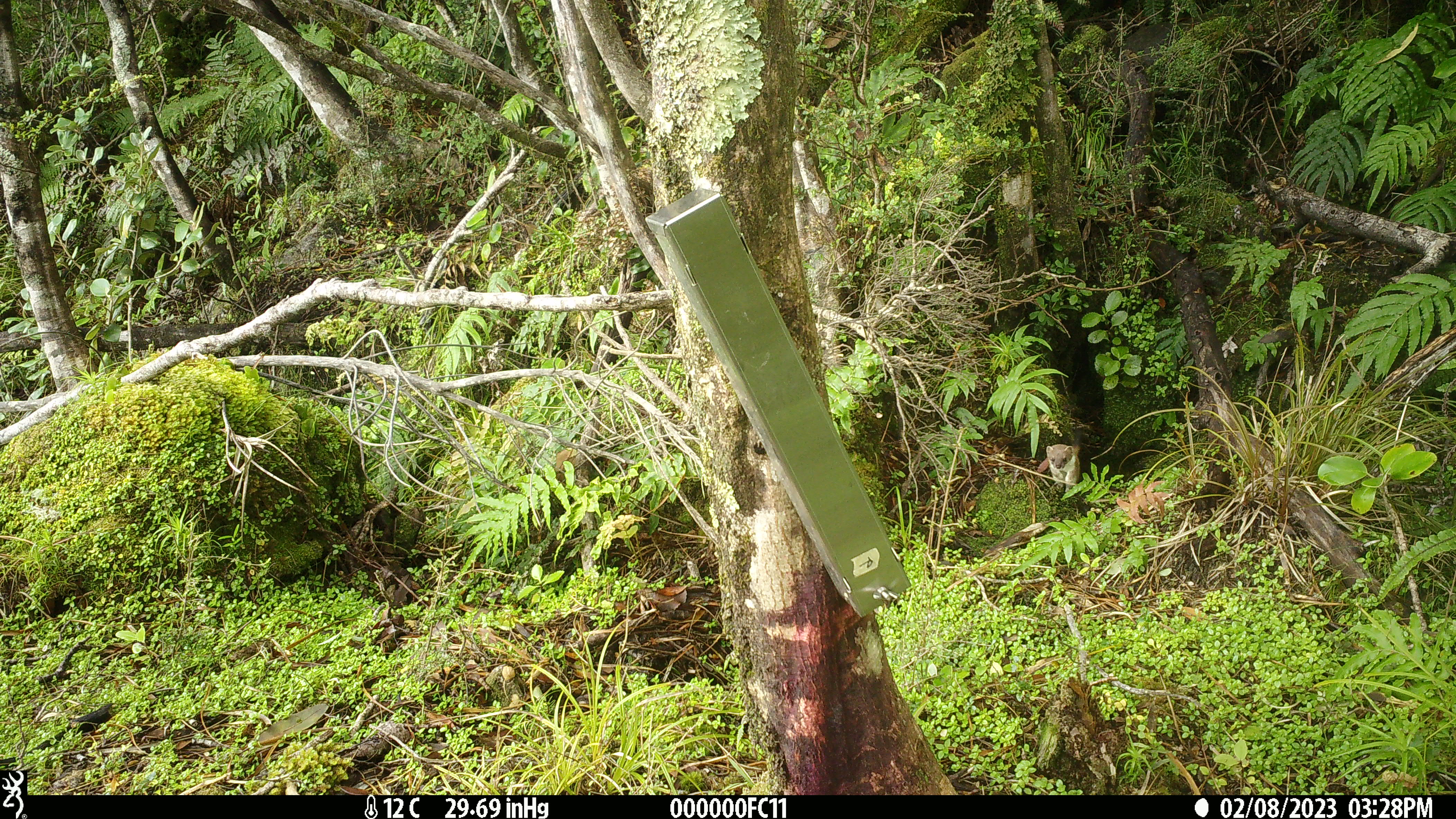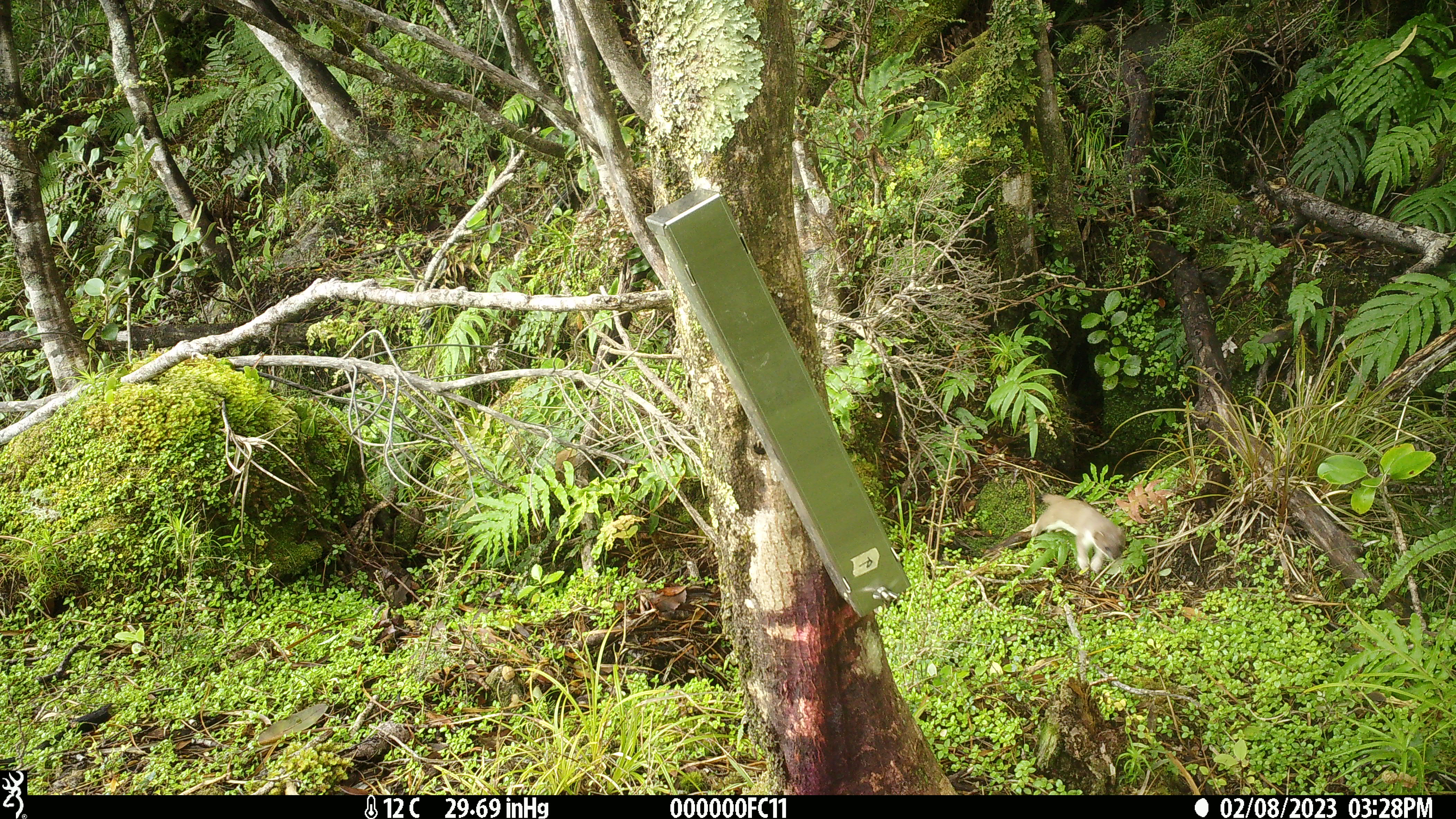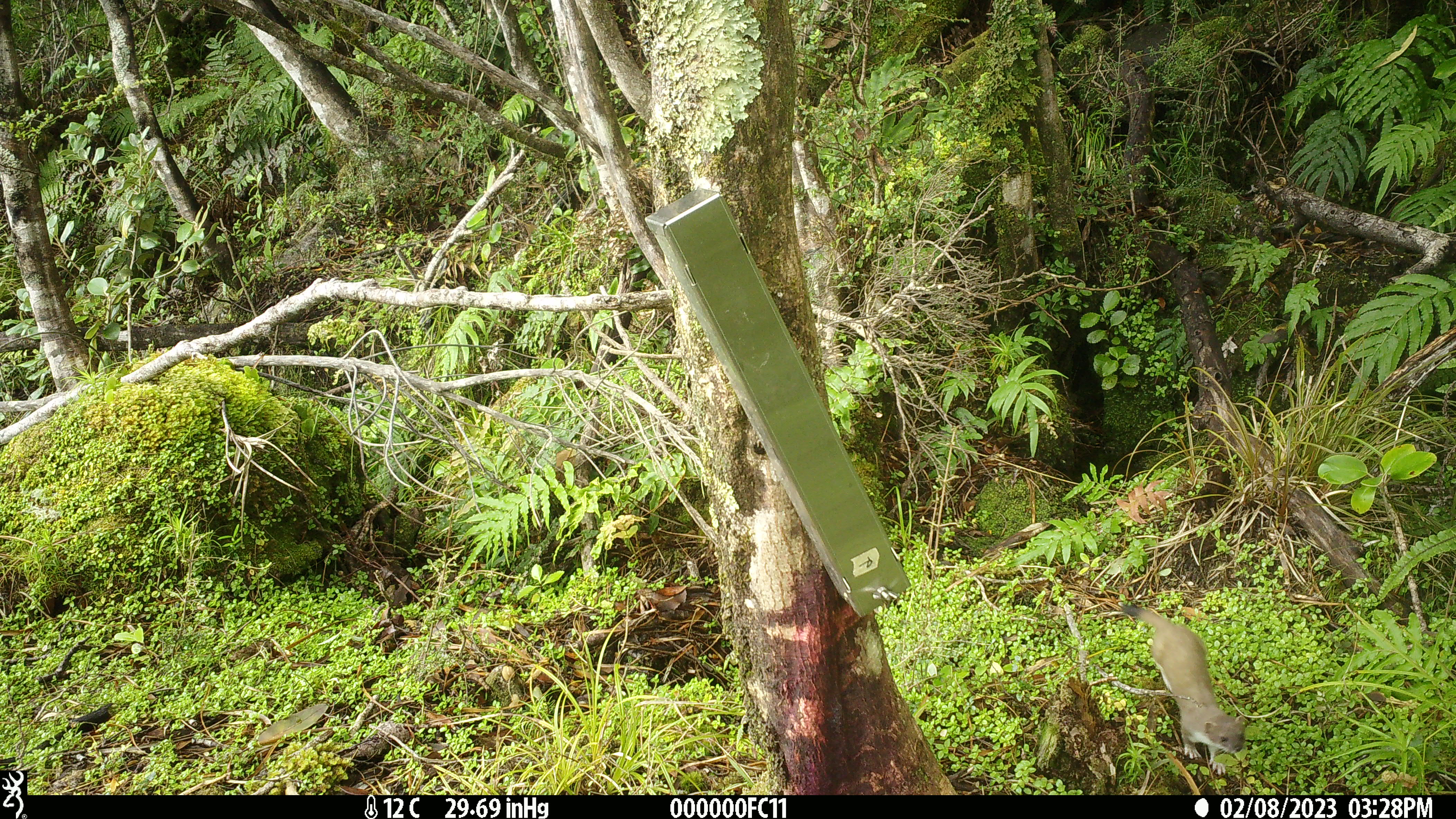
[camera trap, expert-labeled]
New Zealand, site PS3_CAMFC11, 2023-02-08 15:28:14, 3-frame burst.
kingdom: Animalia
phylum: Chordata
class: Mammalia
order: Carnivora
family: Mustelidae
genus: Mustela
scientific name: Mustela erminea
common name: stoat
Stoat (Mustela erminea).